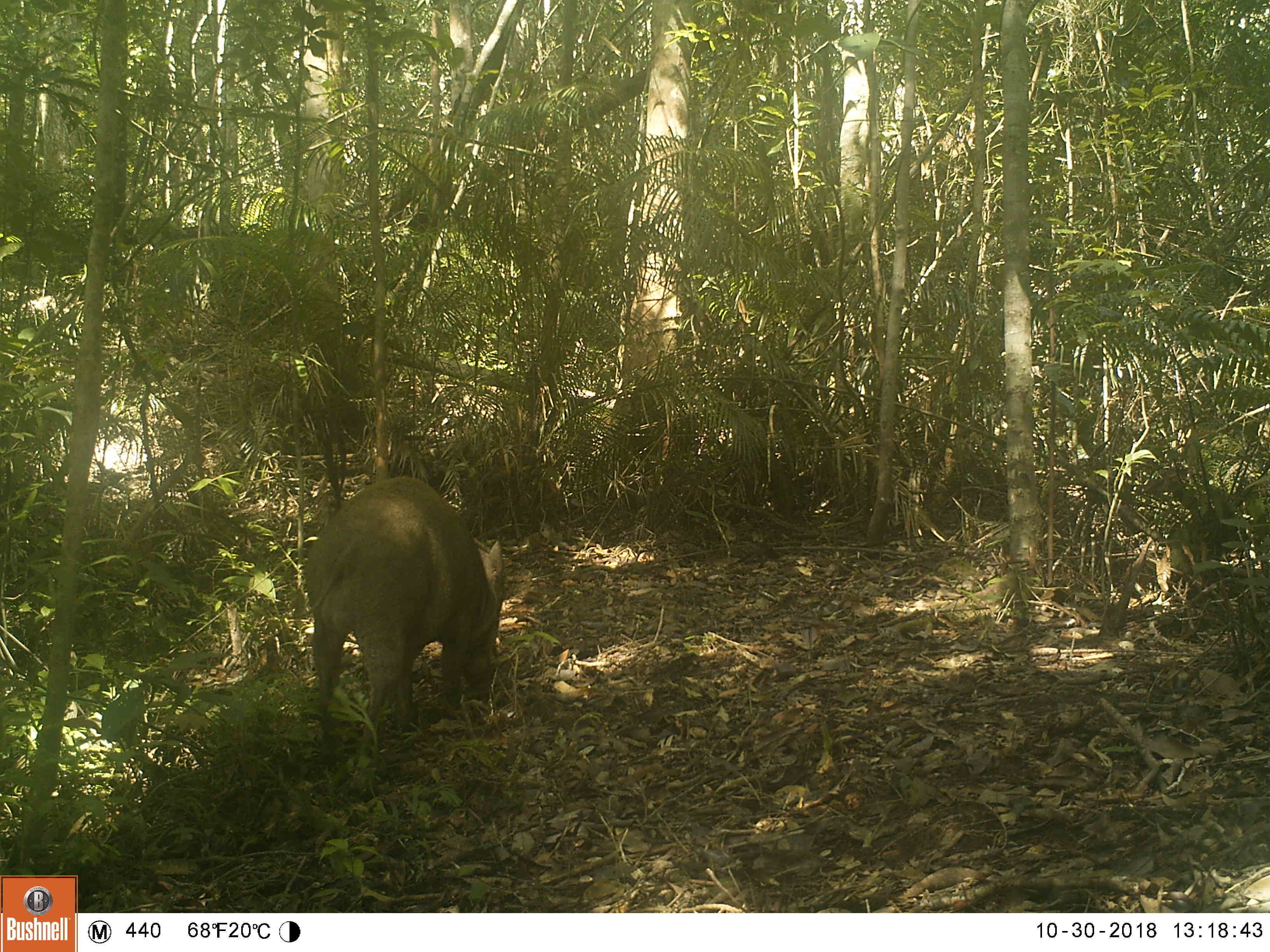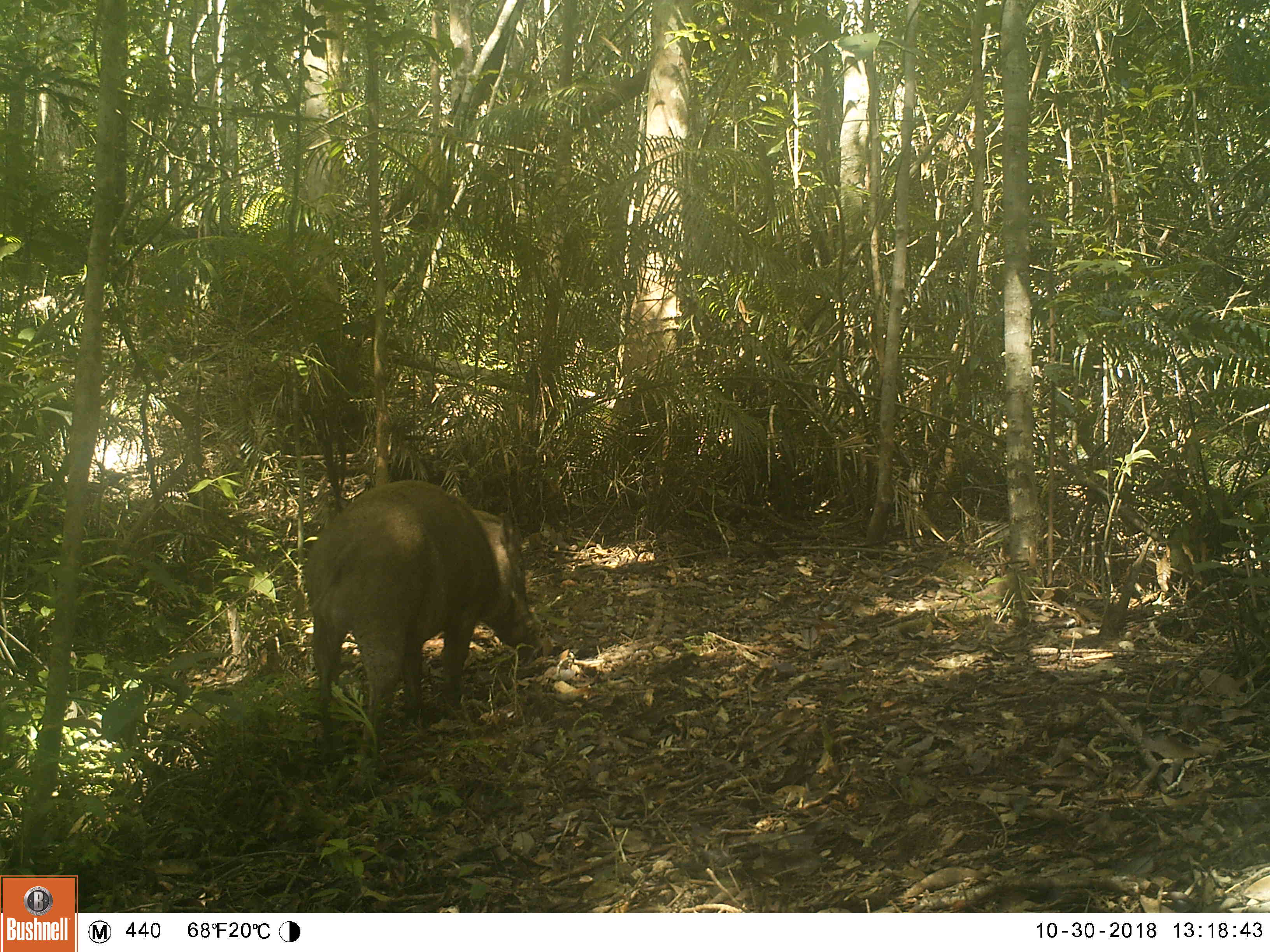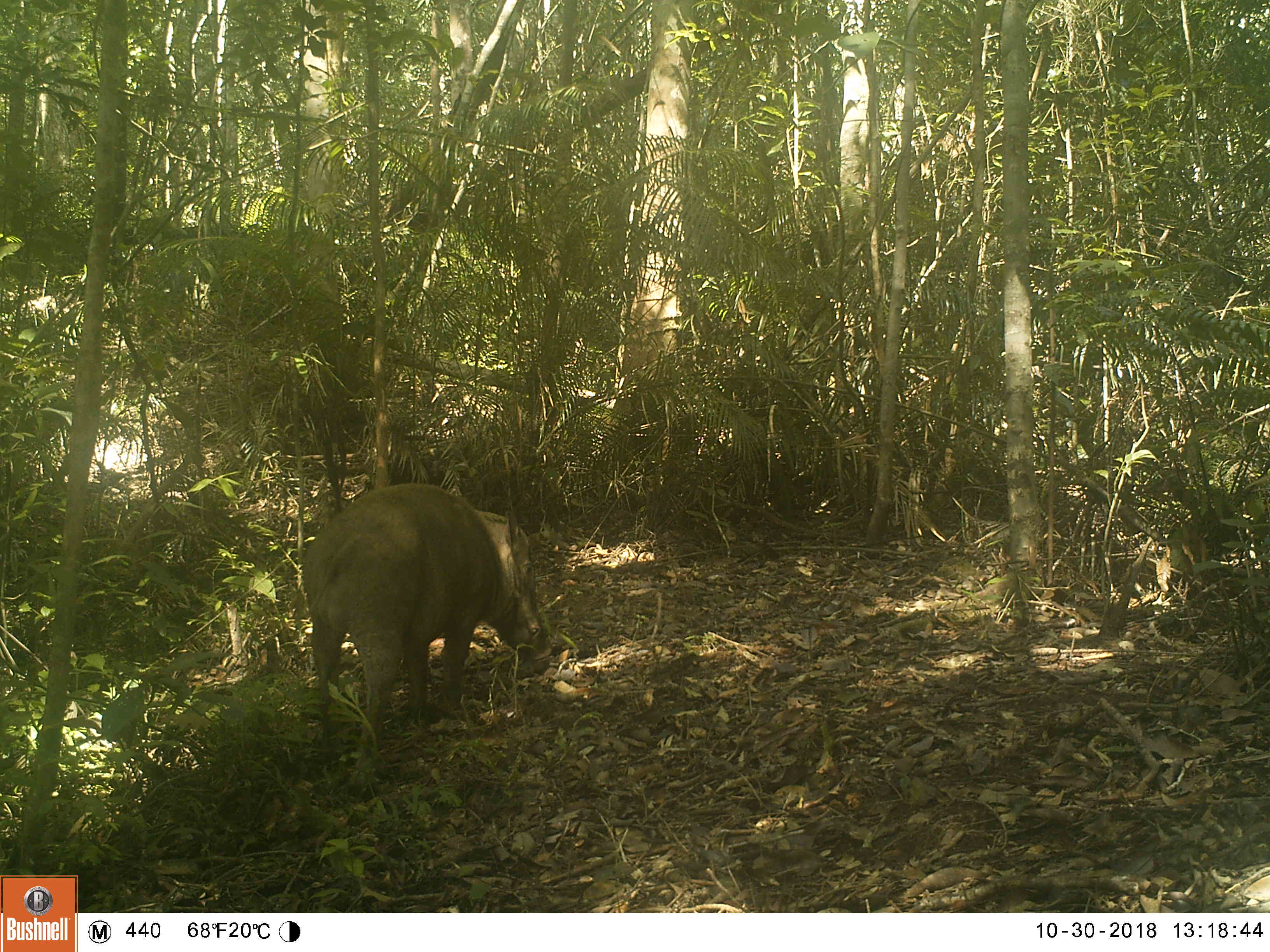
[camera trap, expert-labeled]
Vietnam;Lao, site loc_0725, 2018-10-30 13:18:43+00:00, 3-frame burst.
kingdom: Animalia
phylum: Chordata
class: Mammalia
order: Artiodactyla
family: Suidae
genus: Sus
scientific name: Sus scrofa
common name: eurasian wild pig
Eurasian wild pig (Sus scrofa). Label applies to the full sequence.